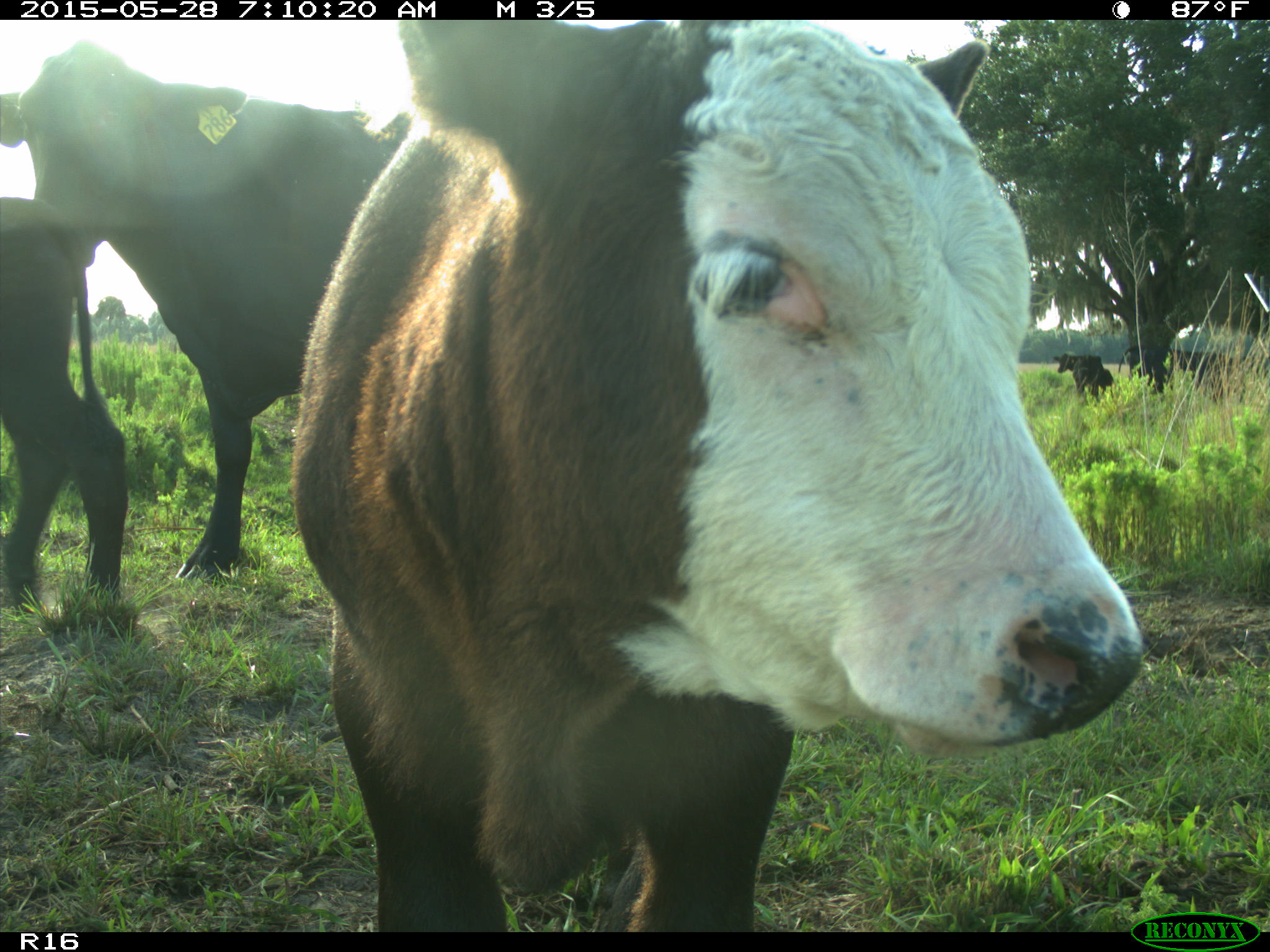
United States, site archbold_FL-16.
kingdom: Animalia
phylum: Chordata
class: Mammalia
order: Artiodactyla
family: Bovidae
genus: Bos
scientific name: Bos taurus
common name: domestic cow